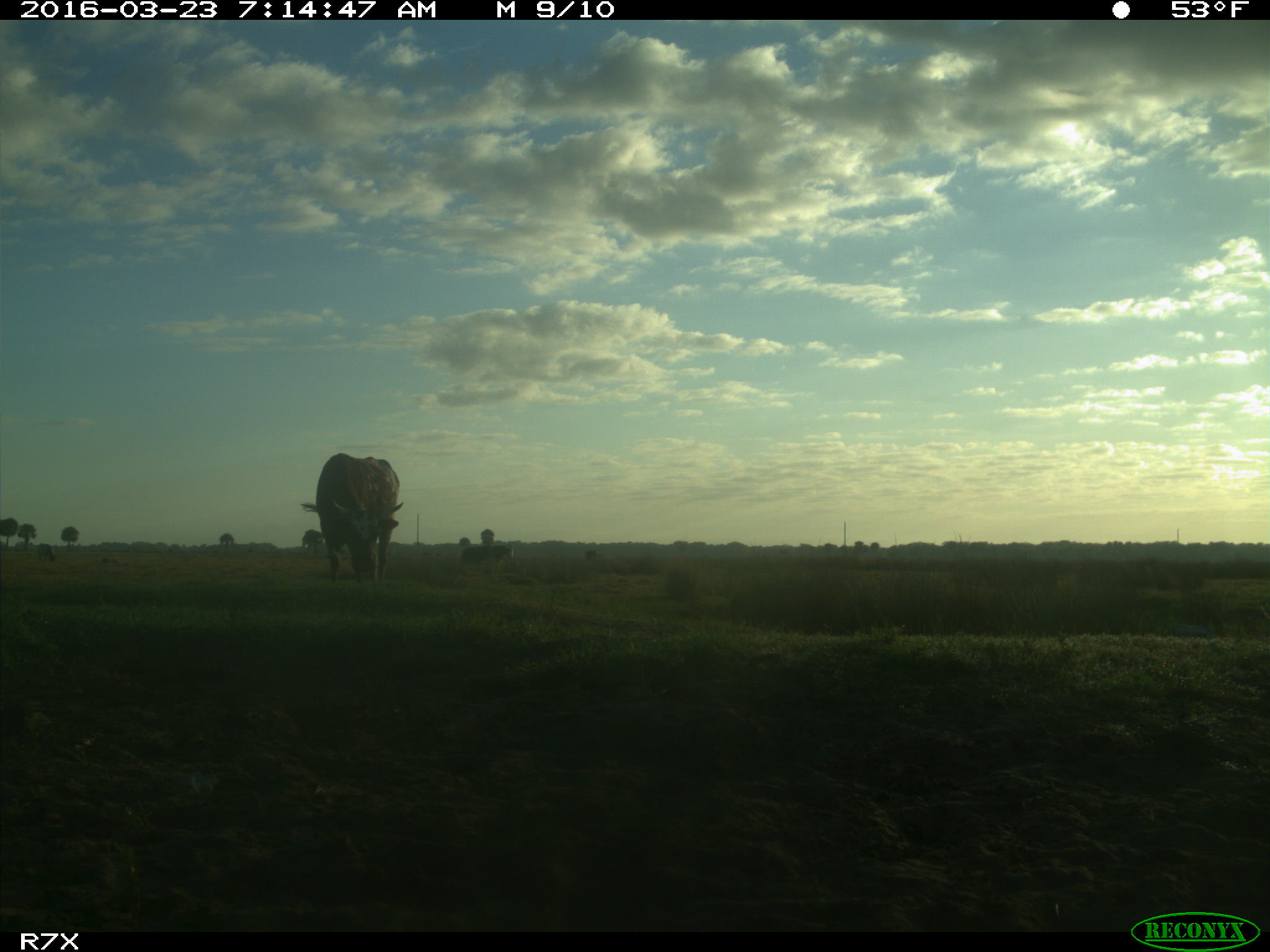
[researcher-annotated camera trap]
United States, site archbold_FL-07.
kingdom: Animalia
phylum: Chordata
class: Mammalia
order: Artiodactyla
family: Bovidae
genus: Bos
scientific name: Bos taurus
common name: domestic cow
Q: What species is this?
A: Bos taurus (domestic cow).